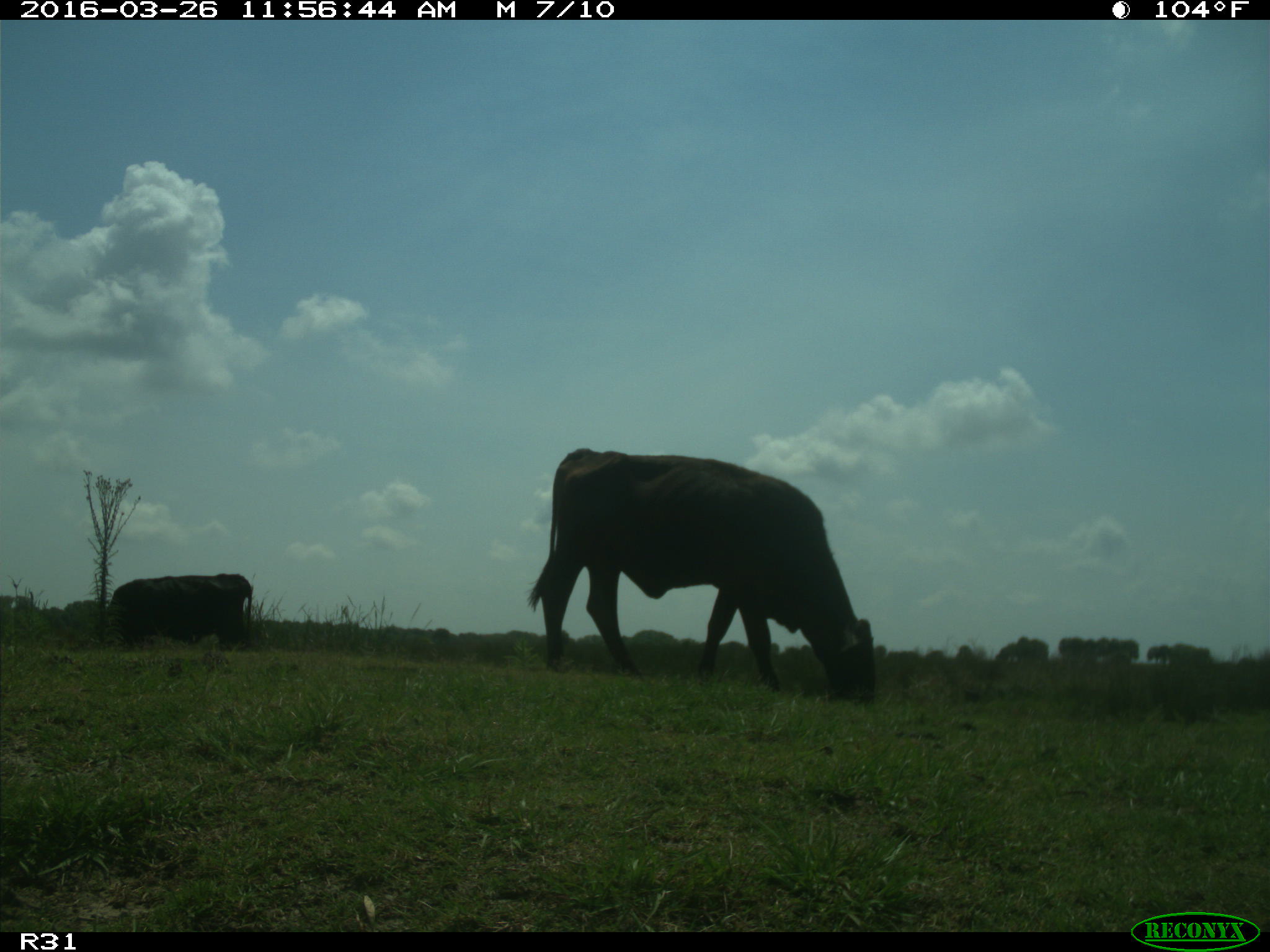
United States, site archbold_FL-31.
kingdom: Animalia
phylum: Chordata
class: Mammalia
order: Artiodactyla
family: Bovidae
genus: Bos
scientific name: Bos taurus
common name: domestic cow